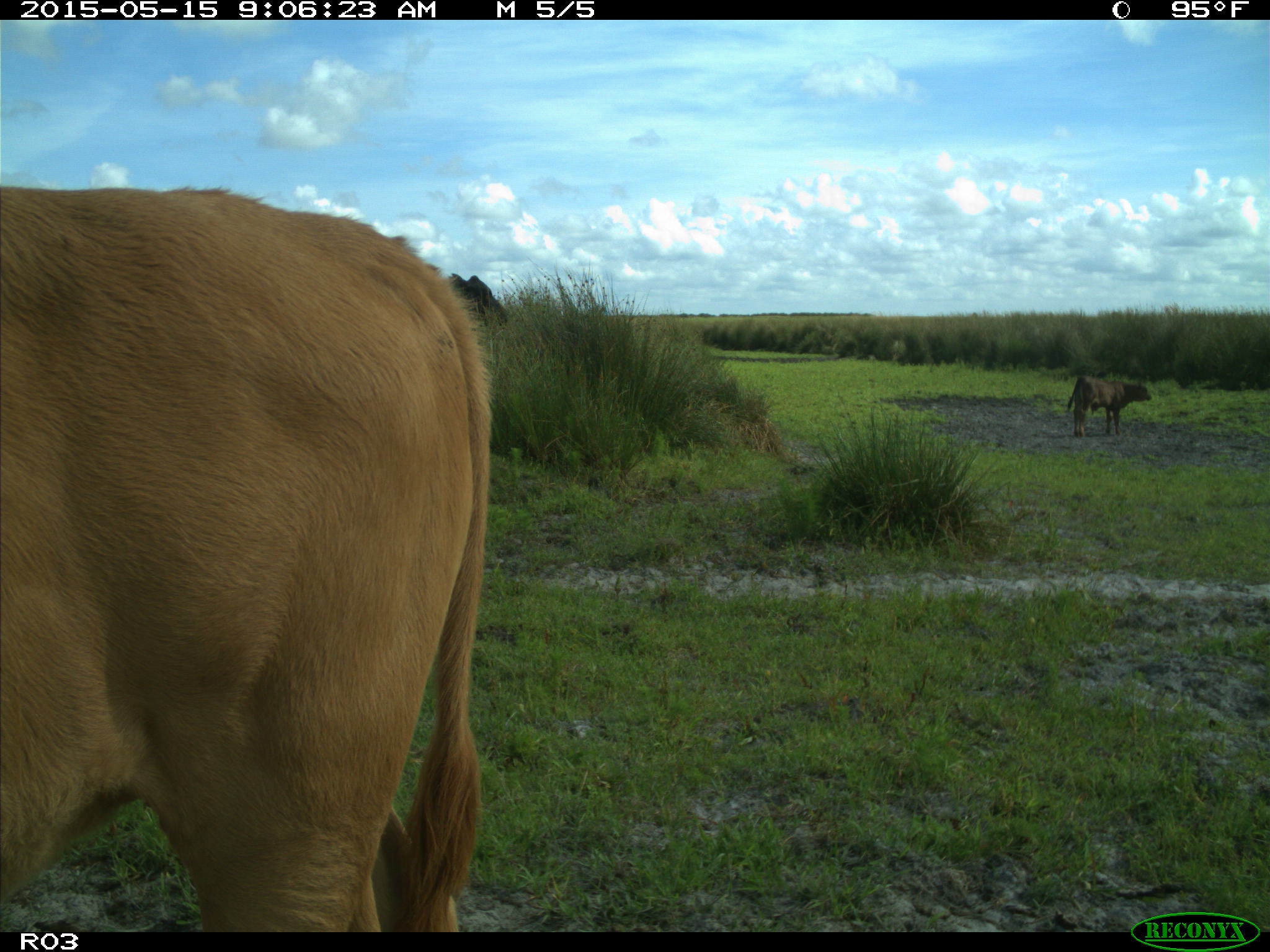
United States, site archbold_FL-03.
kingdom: Animalia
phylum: Chordata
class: Mammalia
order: Artiodactyla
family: Bovidae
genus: Bos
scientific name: Bos taurus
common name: domestic cow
Bos taurus (domestic cow).